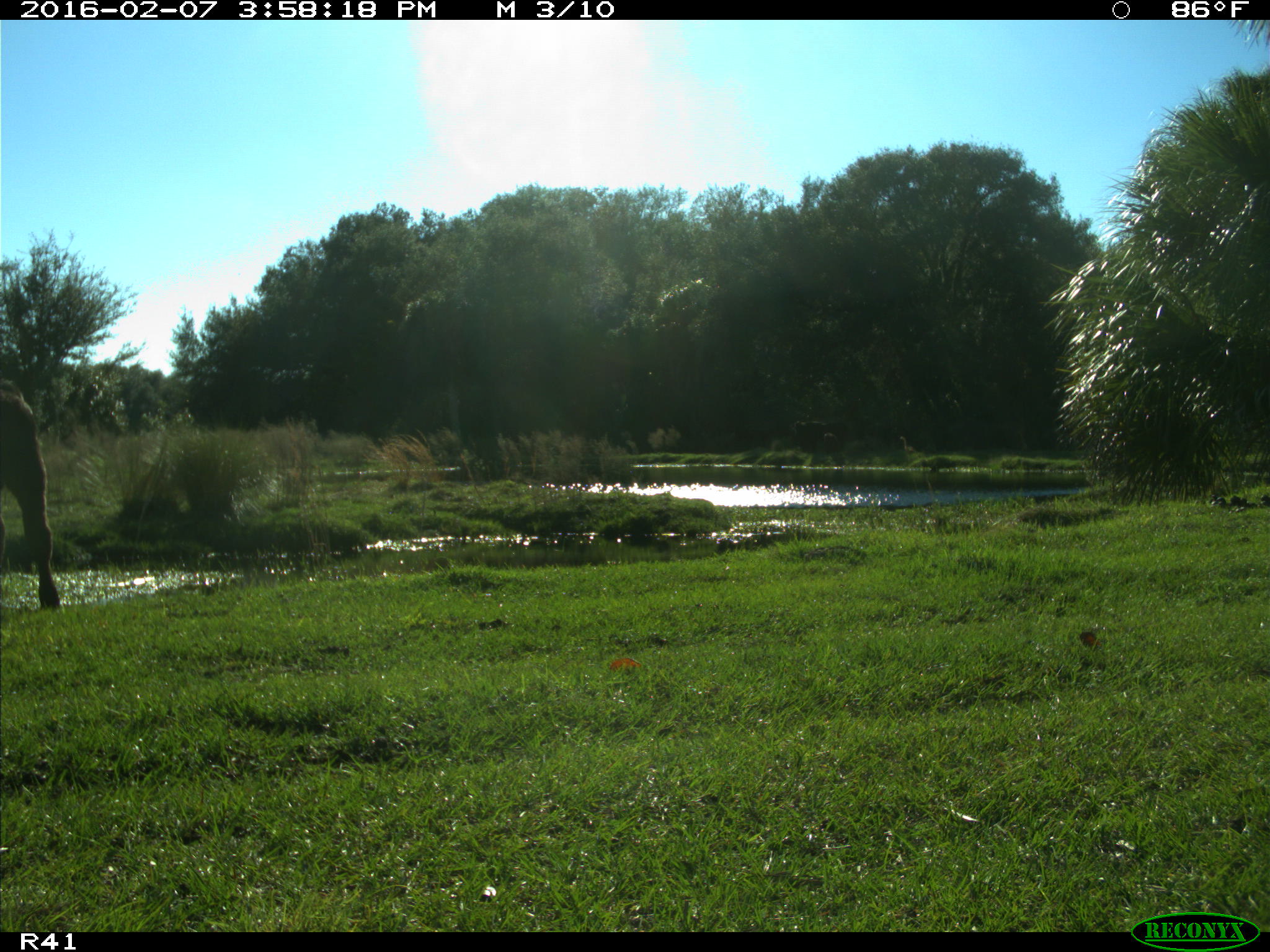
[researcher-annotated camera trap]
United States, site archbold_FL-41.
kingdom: Animalia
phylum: Chordata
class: Mammalia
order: Artiodactyla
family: Bovidae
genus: Bos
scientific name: Bos taurus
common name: domestic cow